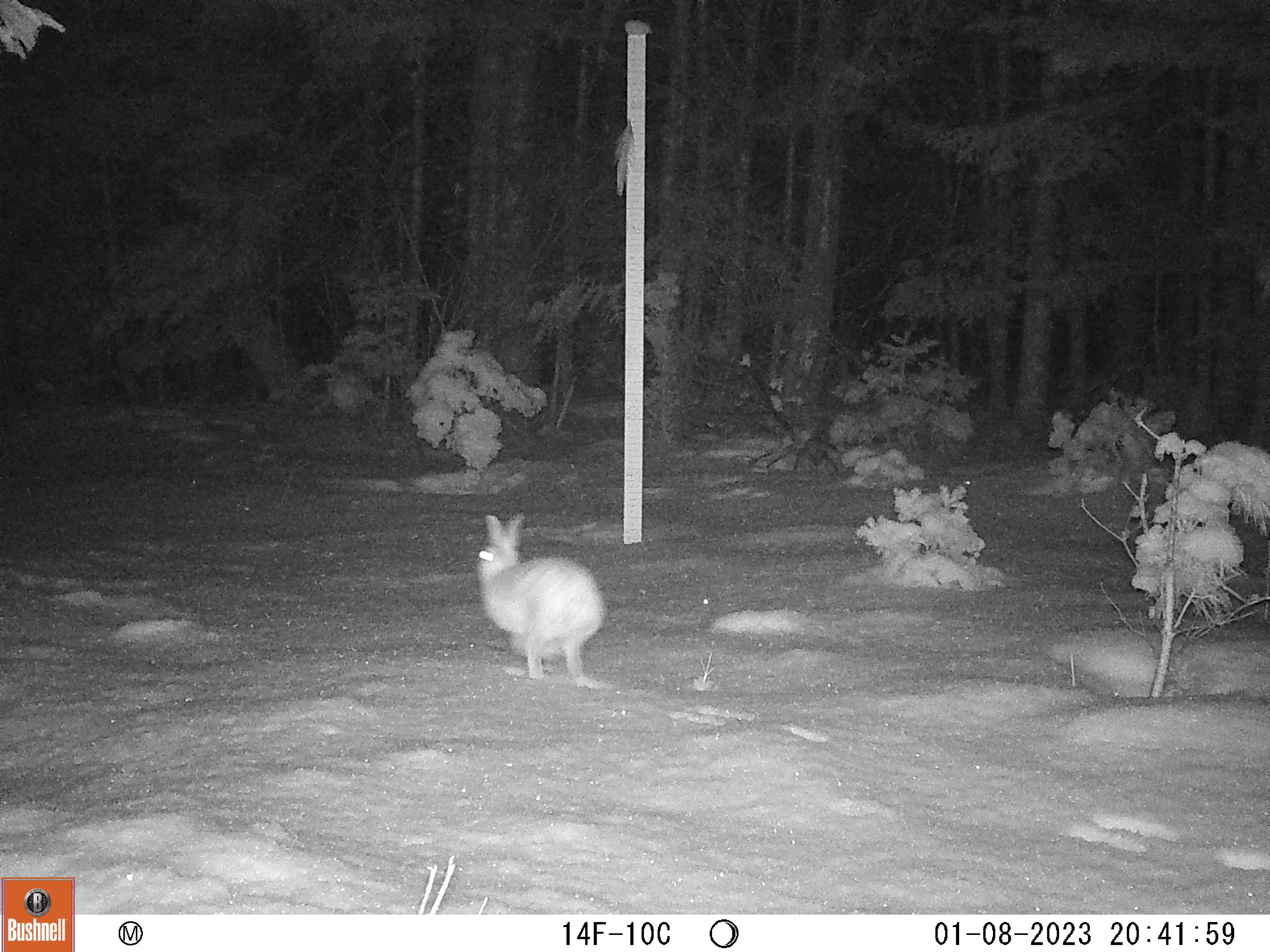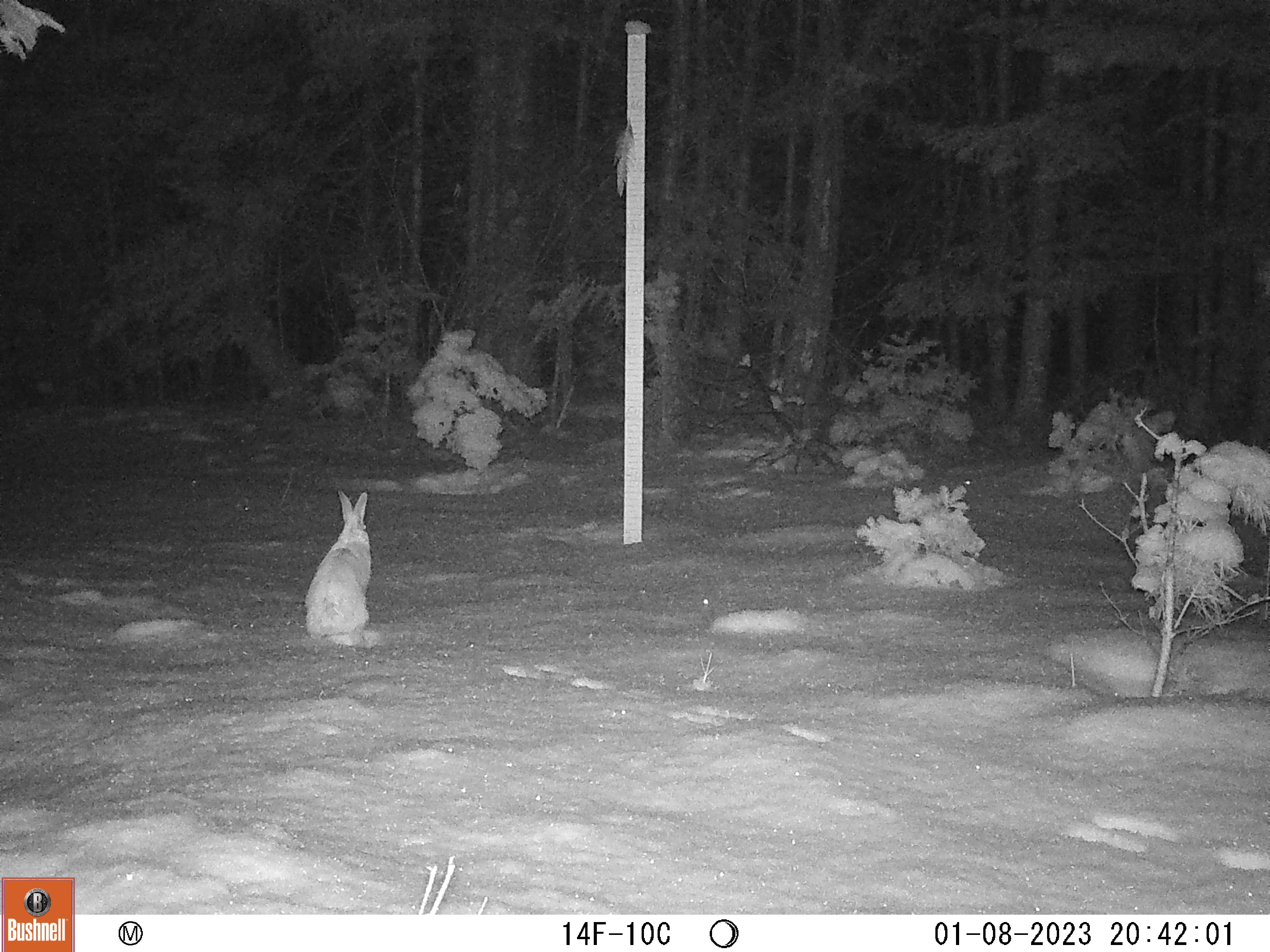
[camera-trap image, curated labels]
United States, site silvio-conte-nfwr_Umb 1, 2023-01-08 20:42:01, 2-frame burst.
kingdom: Animalia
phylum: Chordata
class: Mammalia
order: Lagomorpha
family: Leporidae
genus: Lepus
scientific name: Lepus americanus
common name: snowshoe hare